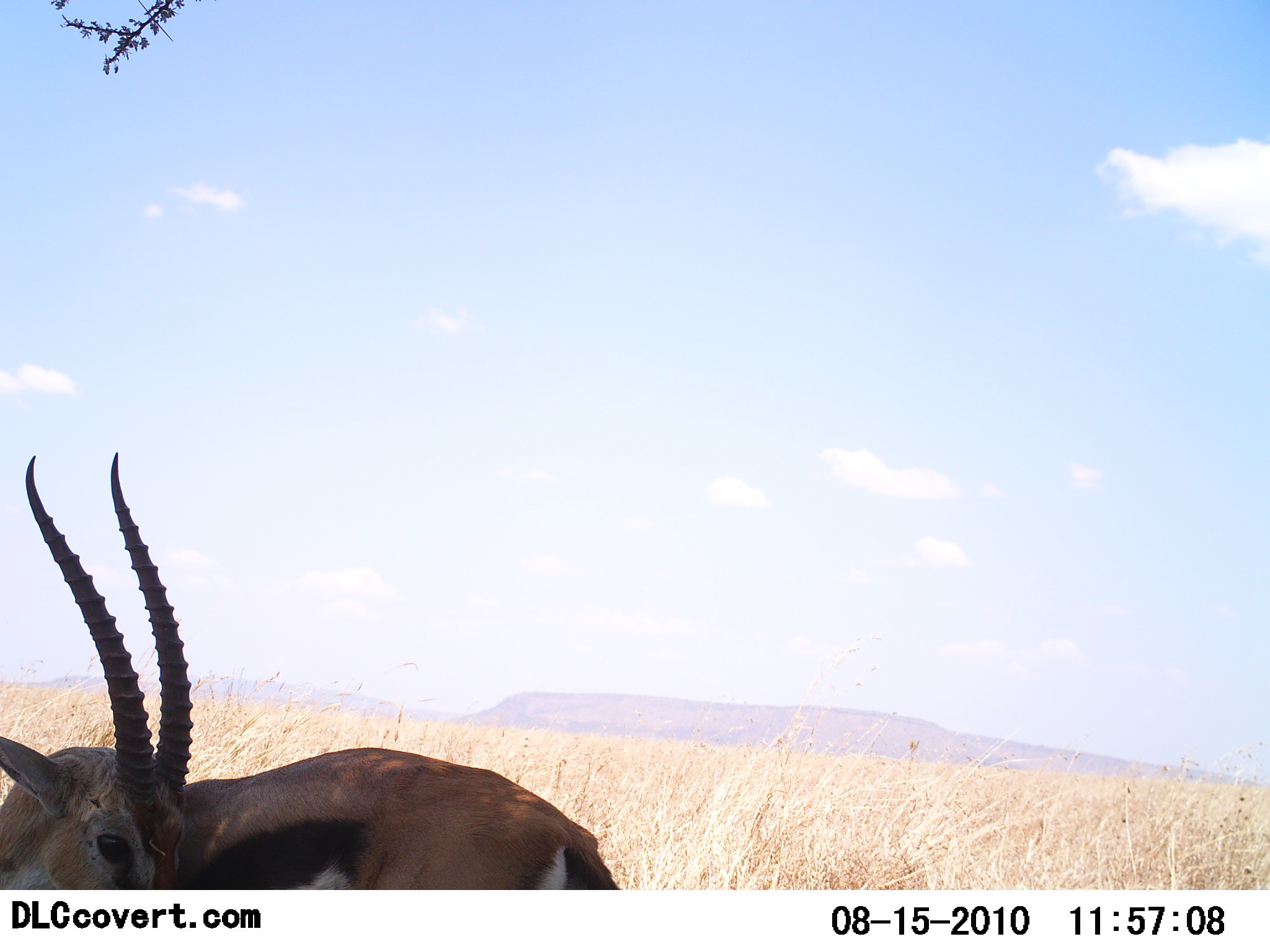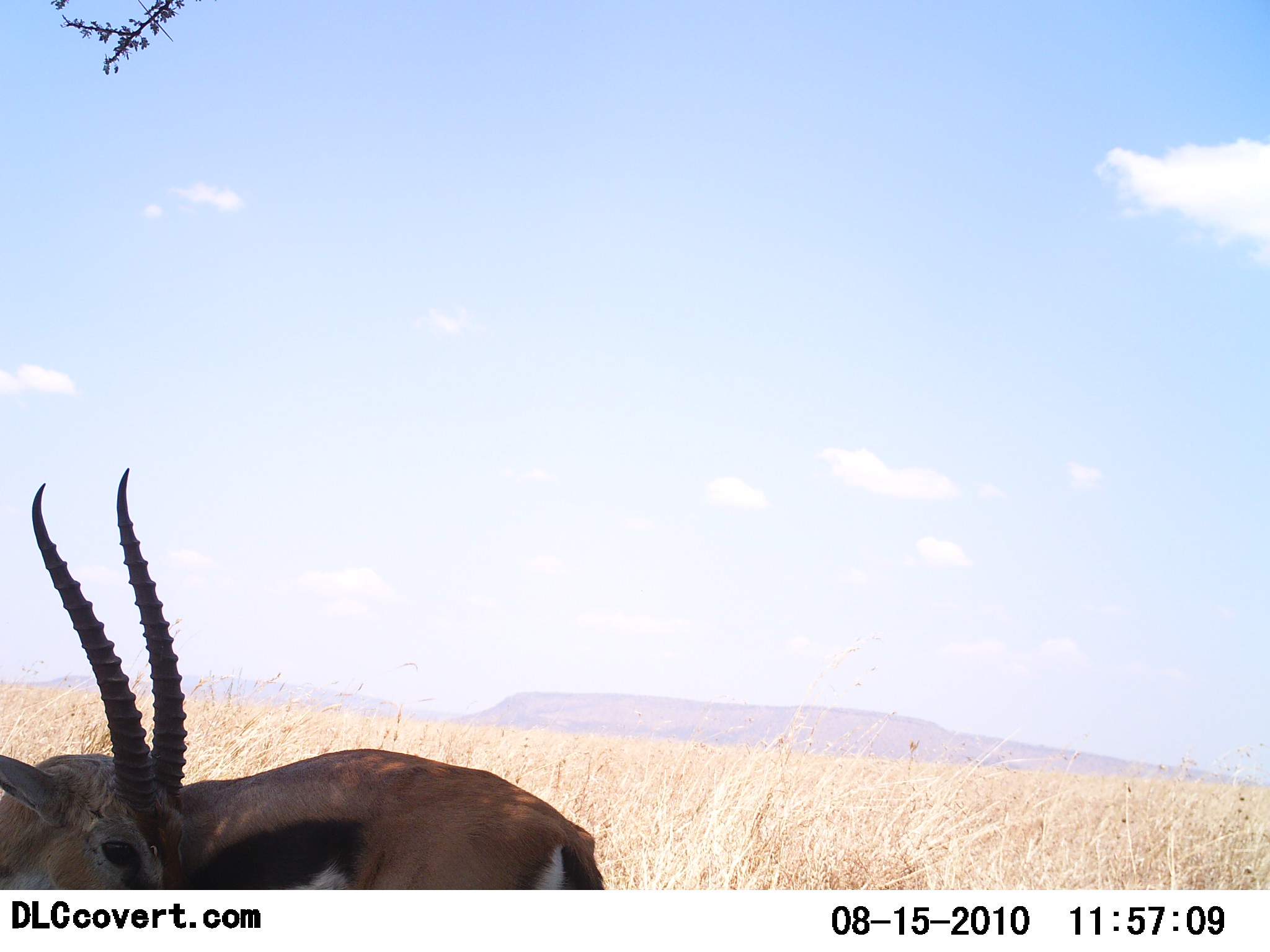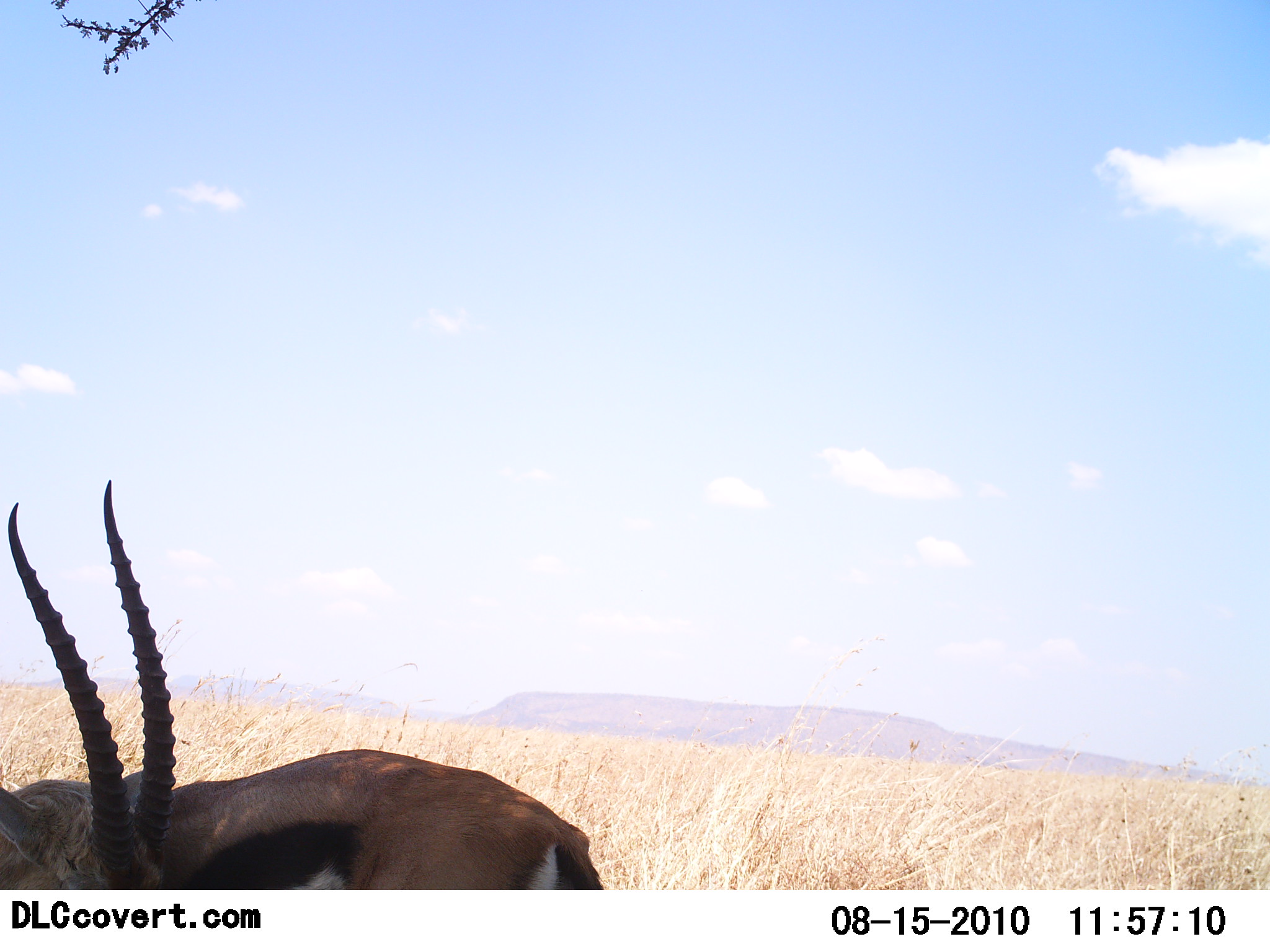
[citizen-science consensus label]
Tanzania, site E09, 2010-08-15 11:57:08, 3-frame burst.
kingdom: Animalia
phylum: Chordata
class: Mammalia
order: Artiodactyla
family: Bovidae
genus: Eudorcas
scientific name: Eudorcas thomsonii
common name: thomson's gazelle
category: gazellethomsons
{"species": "gazellethomsons (thomson's gazelle) (Eudorcas thomsonii)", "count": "1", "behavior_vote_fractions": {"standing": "62%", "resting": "6%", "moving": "6%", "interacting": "25%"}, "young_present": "0%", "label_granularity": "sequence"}